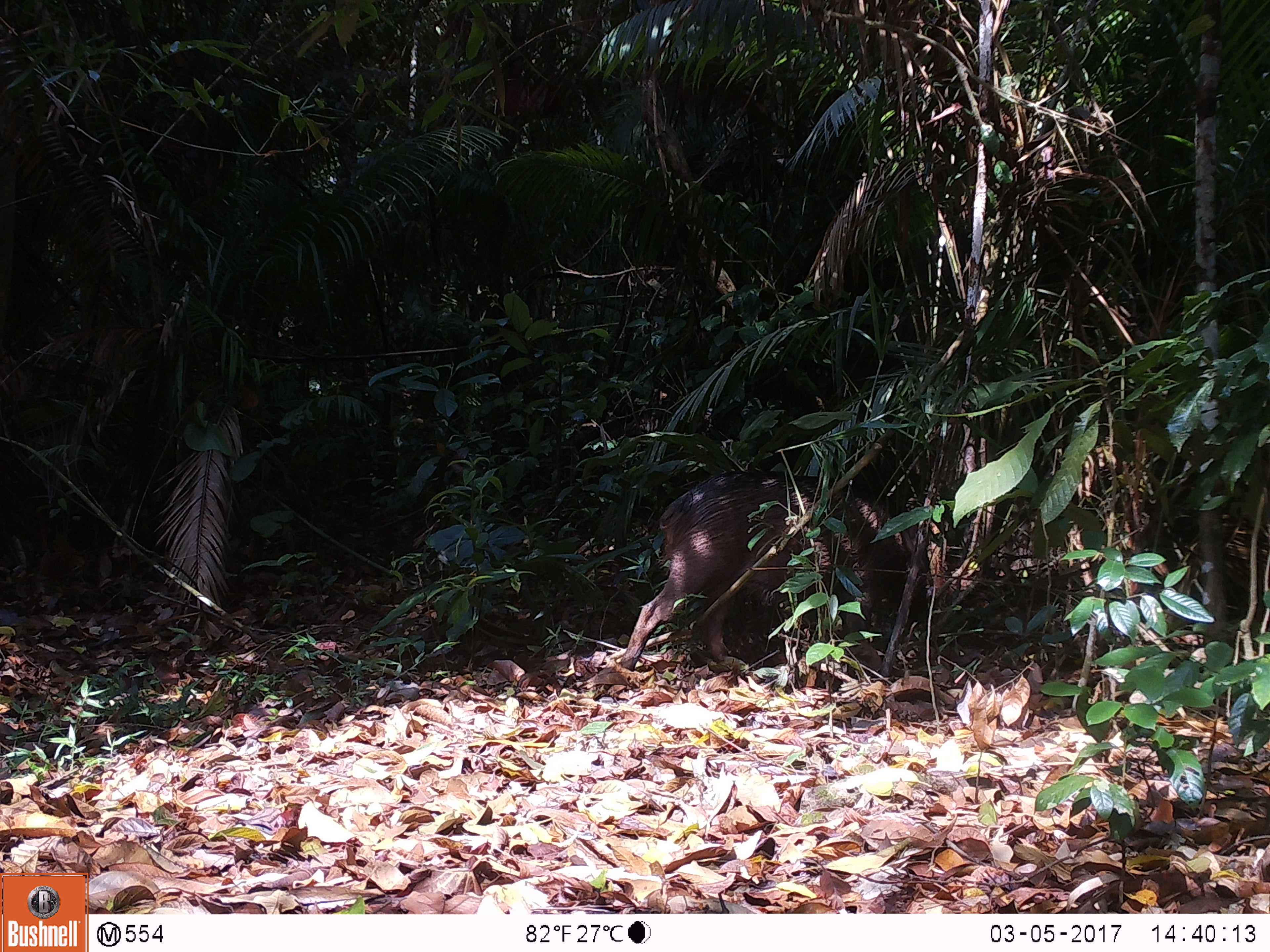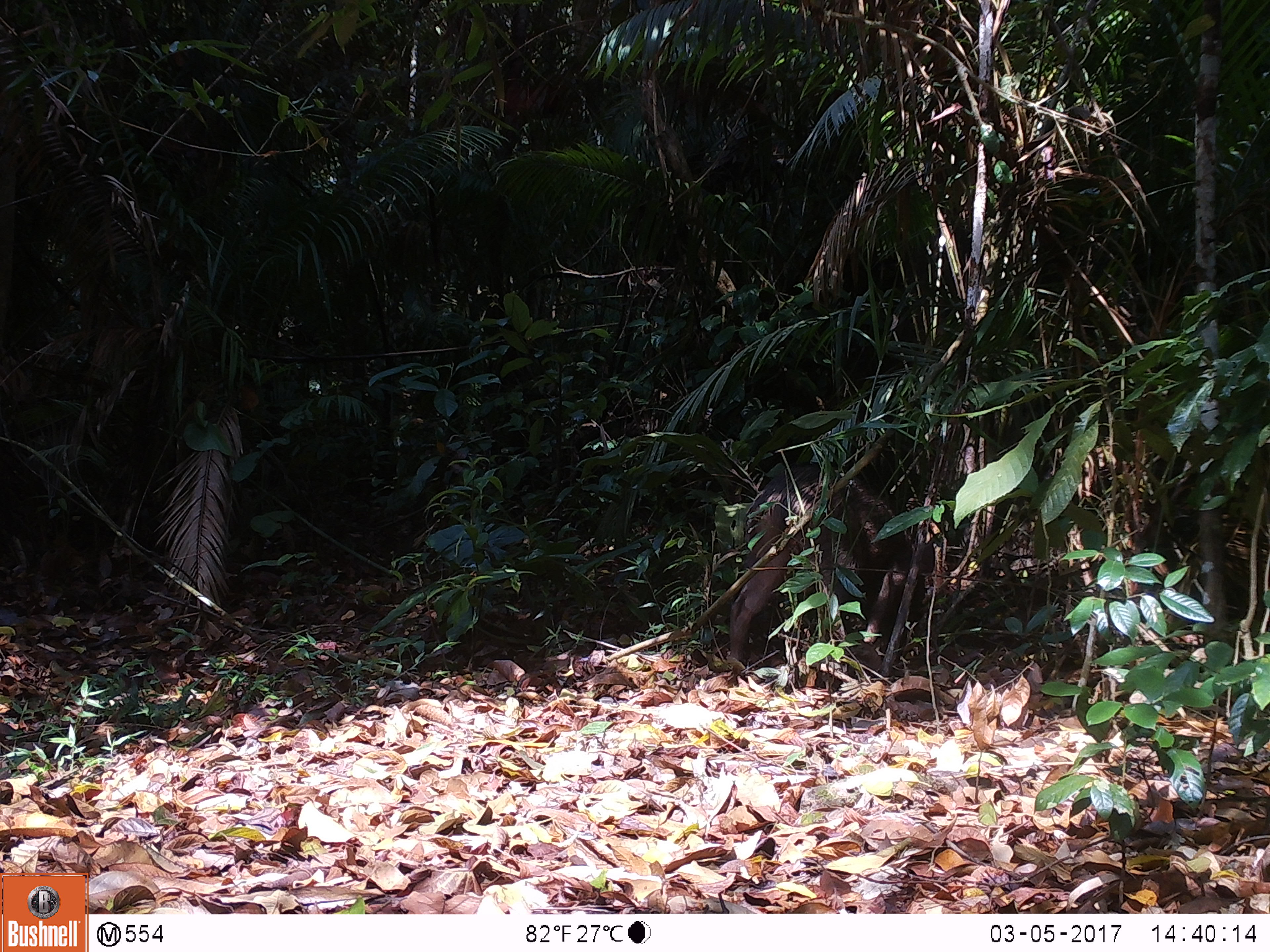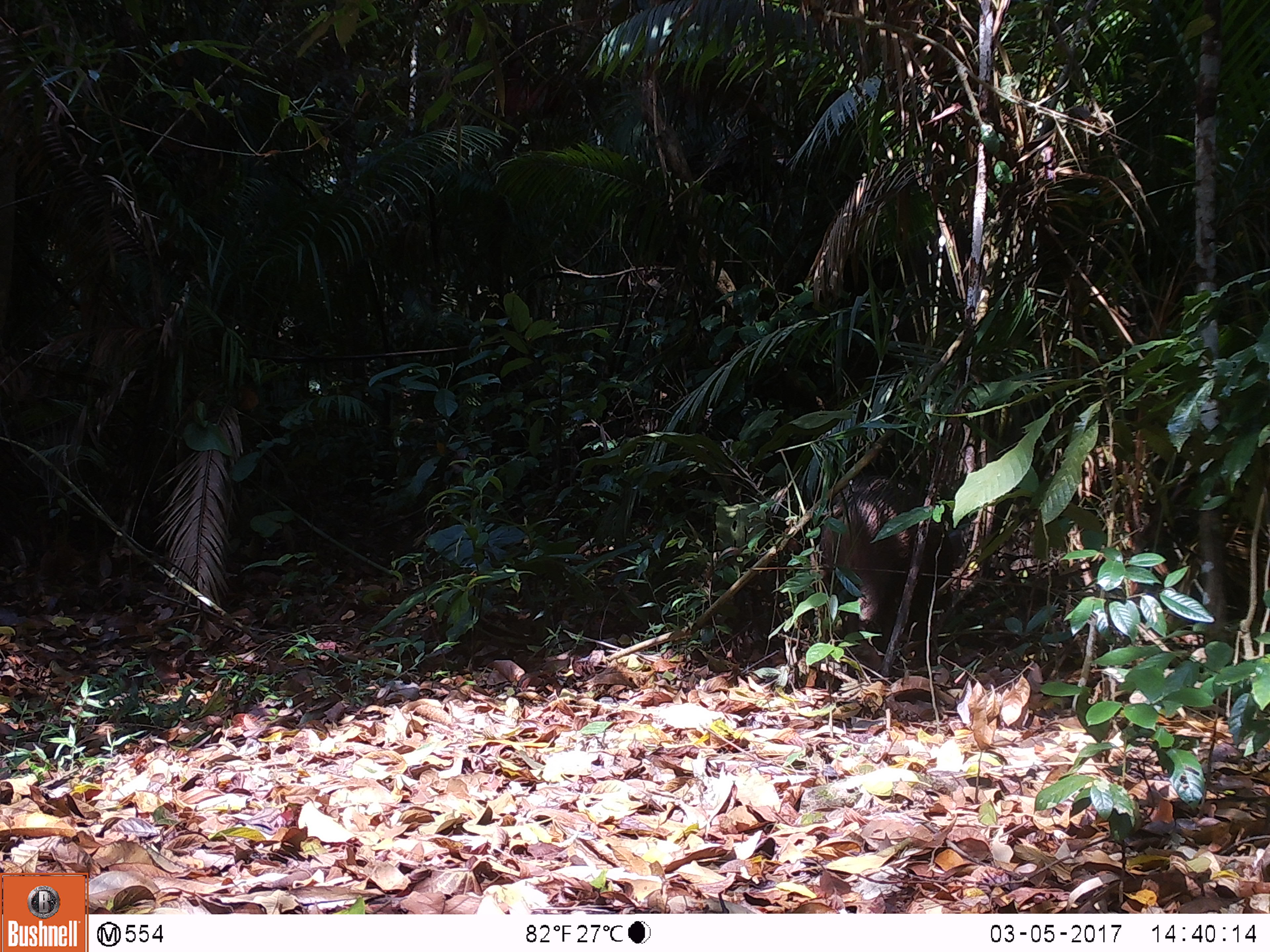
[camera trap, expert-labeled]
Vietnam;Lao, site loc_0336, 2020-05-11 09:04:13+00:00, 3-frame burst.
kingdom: Animalia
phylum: Chordata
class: Mammalia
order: Artiodactyla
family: Suidae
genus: Sus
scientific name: Sus scrofa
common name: eurasian wild pig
Eurasian wild pig (Sus scrofa). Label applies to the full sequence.